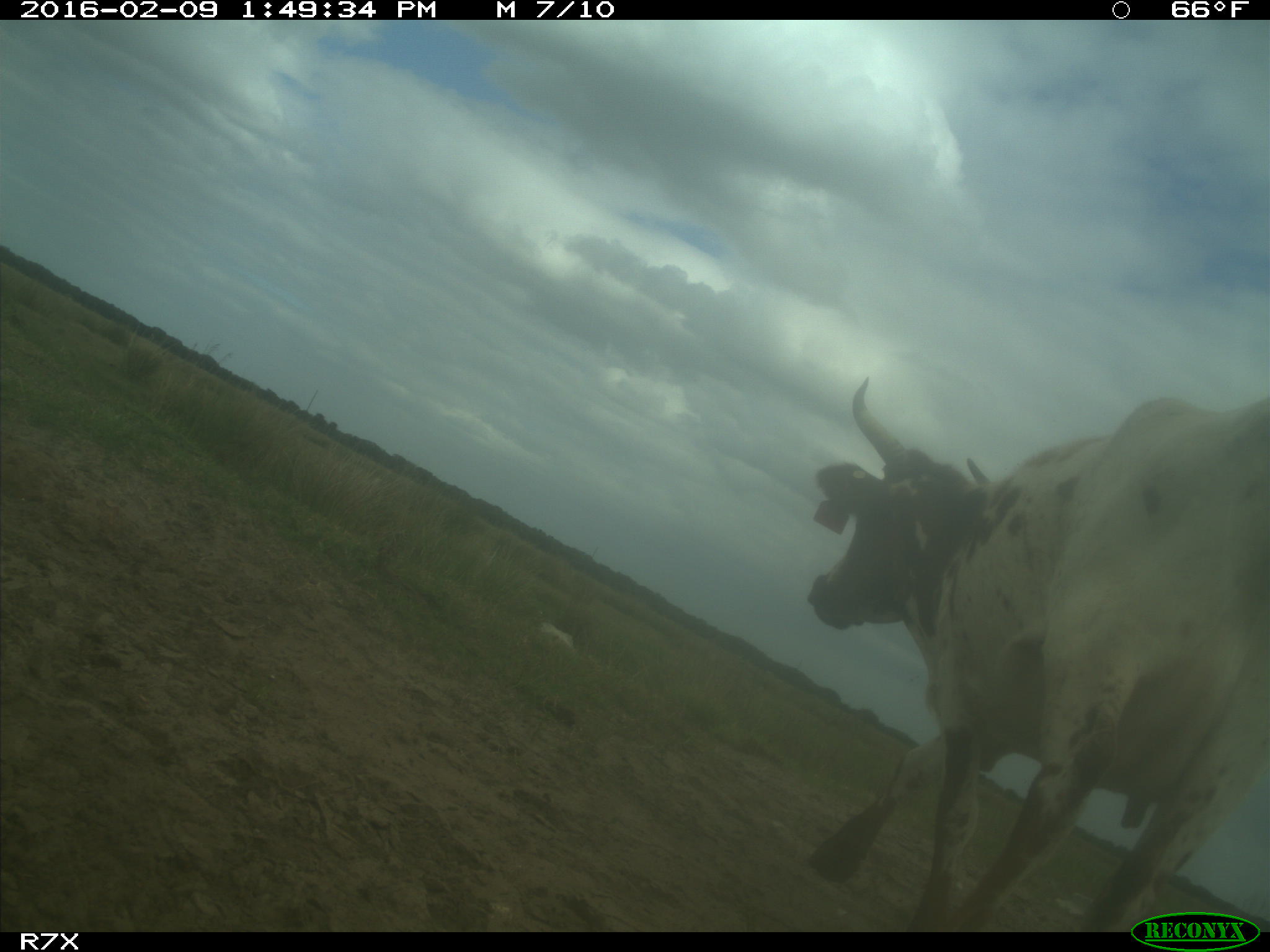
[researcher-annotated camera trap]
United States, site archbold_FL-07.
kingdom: Animalia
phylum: Chordata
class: Mammalia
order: Artiodactyla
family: Bovidae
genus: Bos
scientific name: Bos taurus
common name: domestic cow